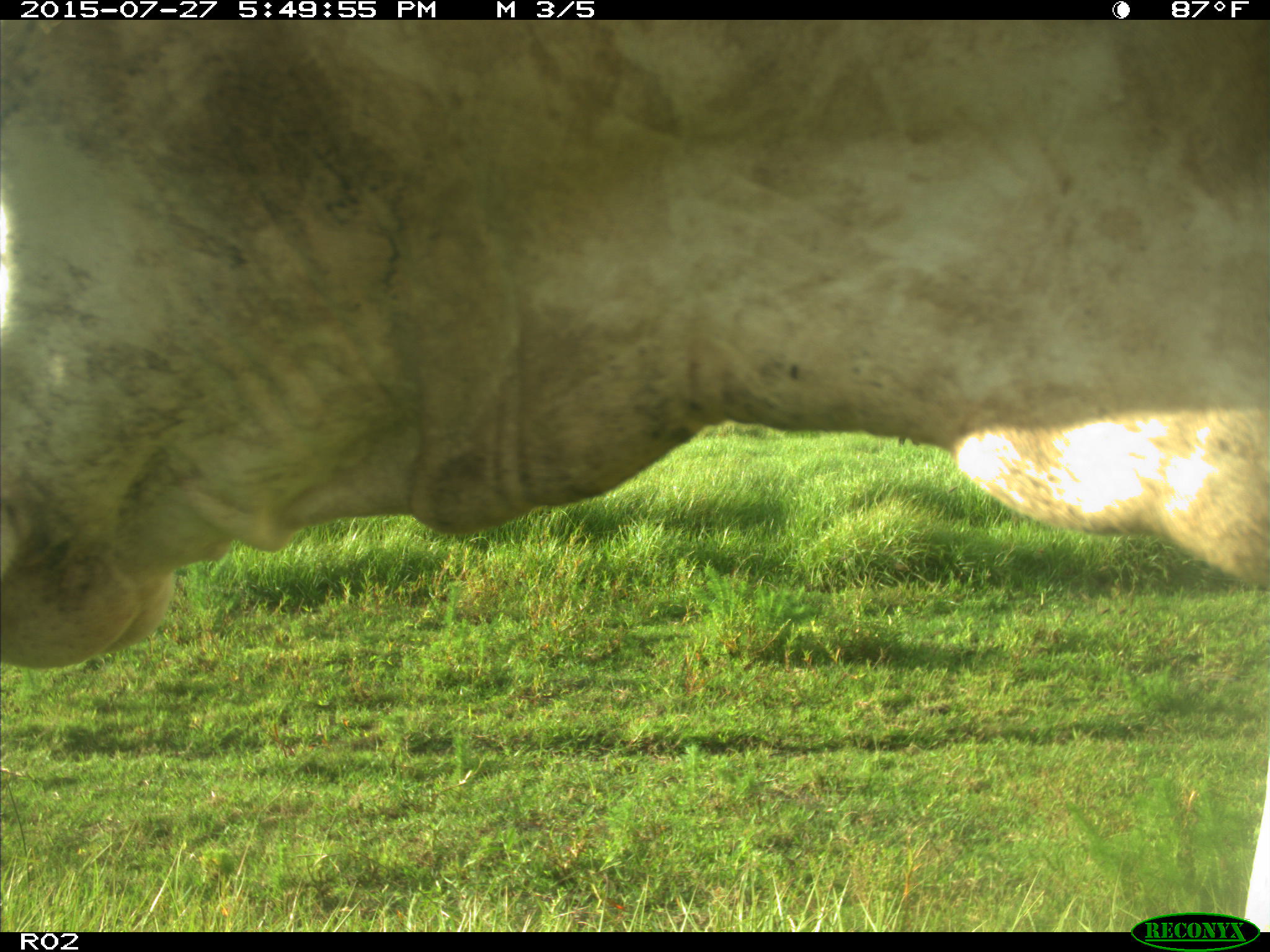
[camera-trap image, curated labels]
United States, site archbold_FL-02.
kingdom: Animalia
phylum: Chordata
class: Mammalia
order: Artiodactyla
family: Bovidae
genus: Bos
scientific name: Bos taurus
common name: domestic cow